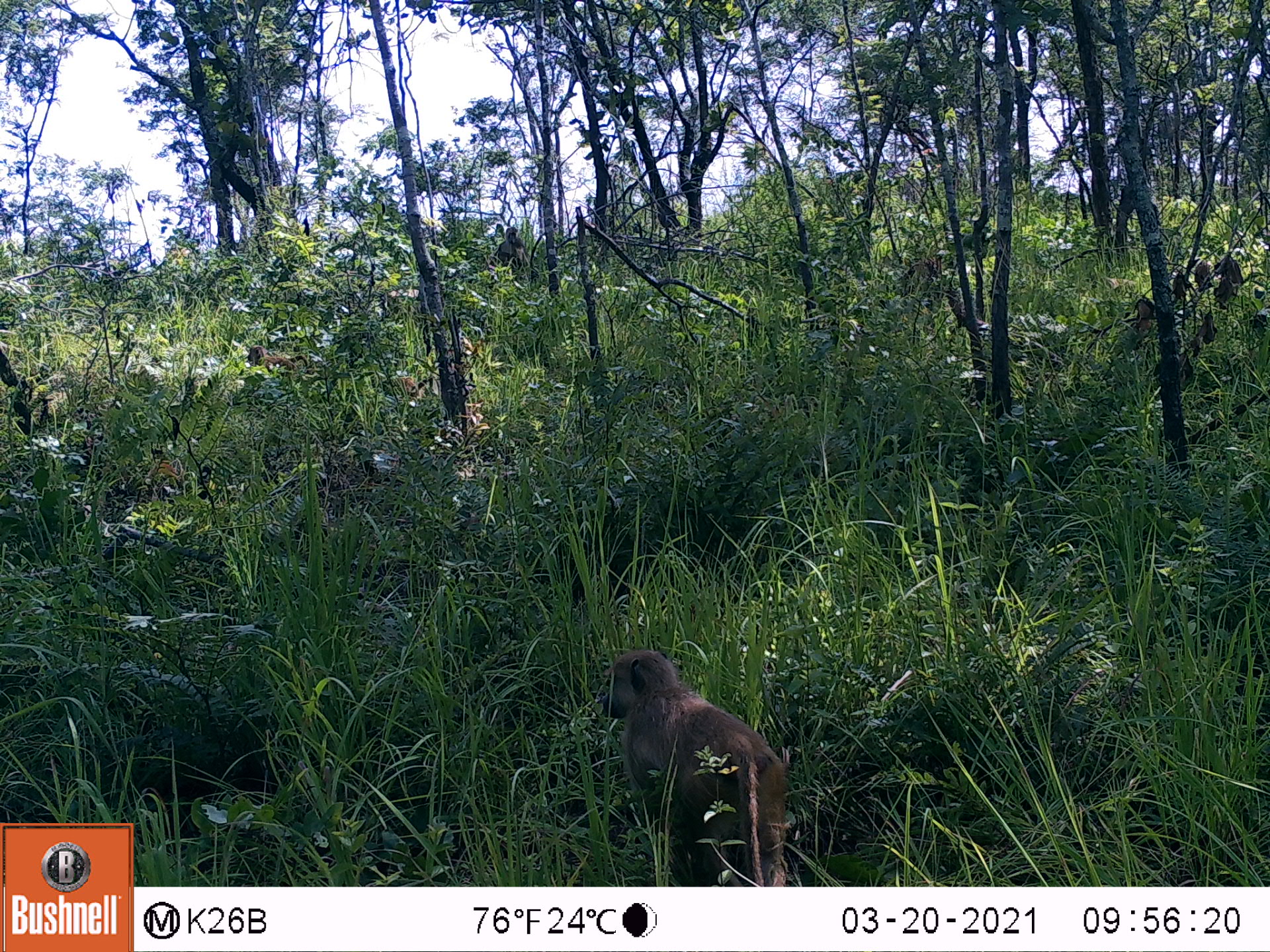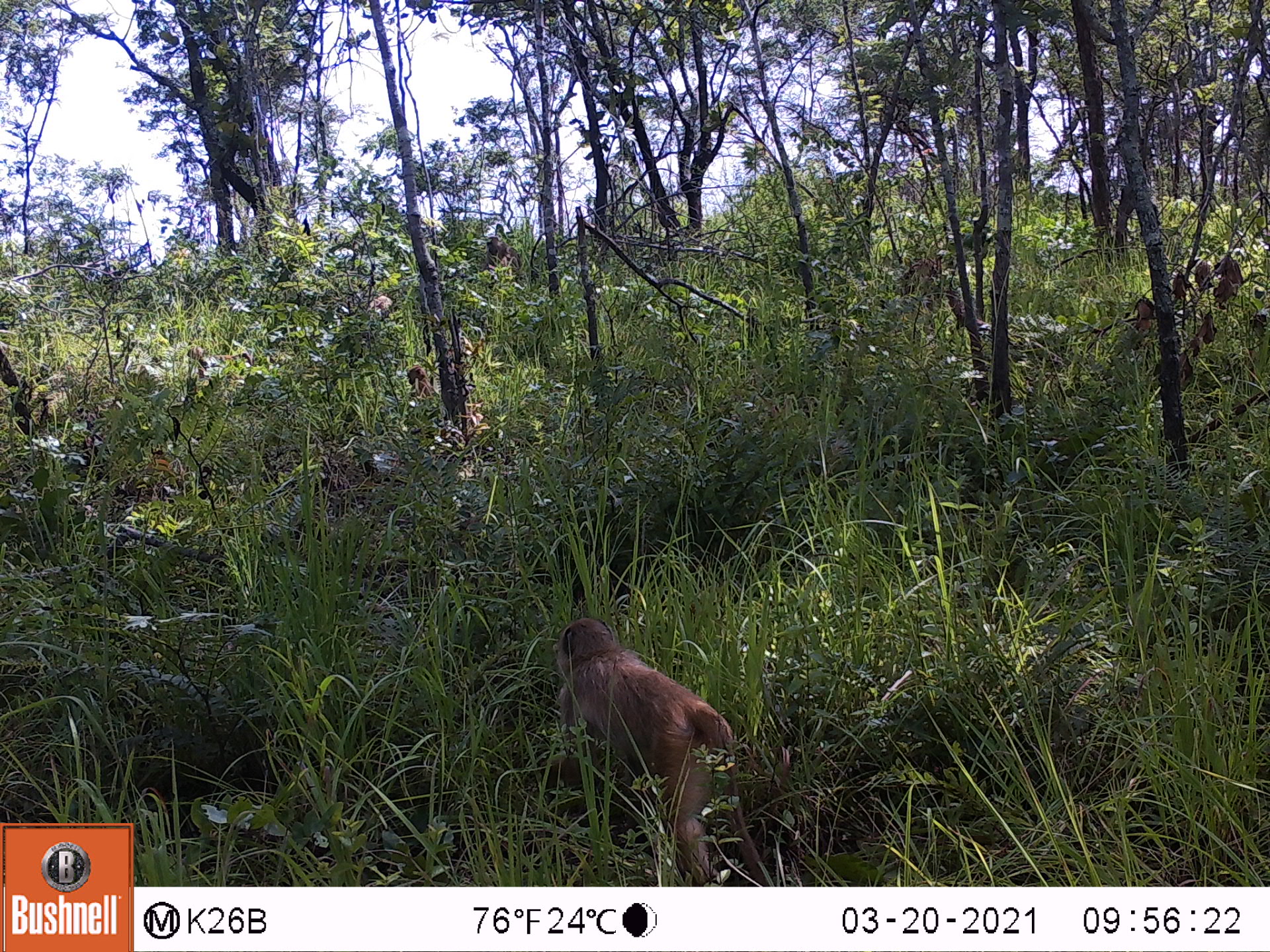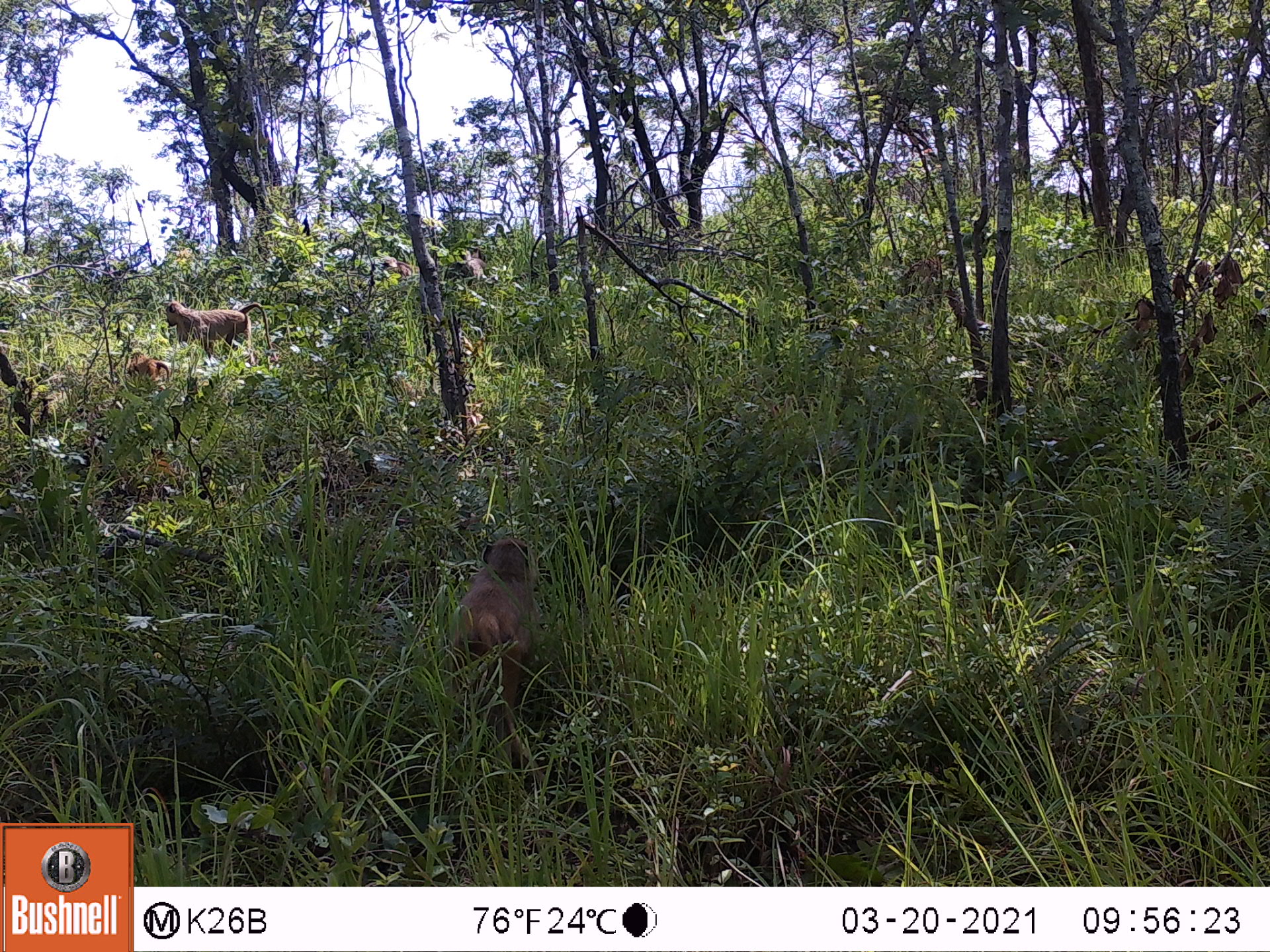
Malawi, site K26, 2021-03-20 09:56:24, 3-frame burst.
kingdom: Animalia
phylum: Chordata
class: Mammalia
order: Primates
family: Cercopithecidae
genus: Papio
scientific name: Papio cynocephalus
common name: yellow baboon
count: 5